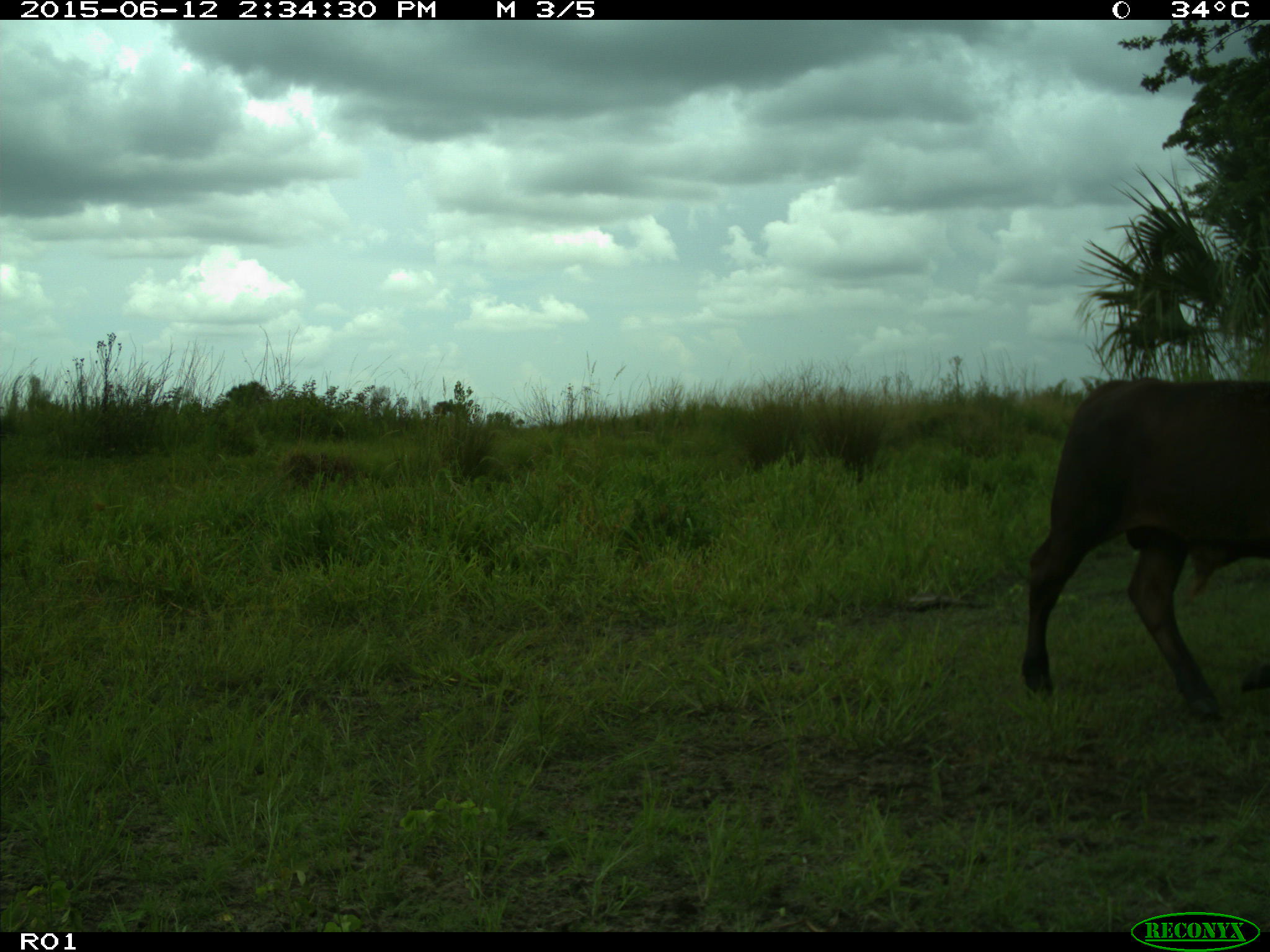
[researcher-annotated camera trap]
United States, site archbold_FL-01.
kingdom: Animalia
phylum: Chordata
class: Mammalia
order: Artiodactyla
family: Bovidae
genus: Bos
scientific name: Bos taurus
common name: domestic cow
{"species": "Bos taurus (domestic cow)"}